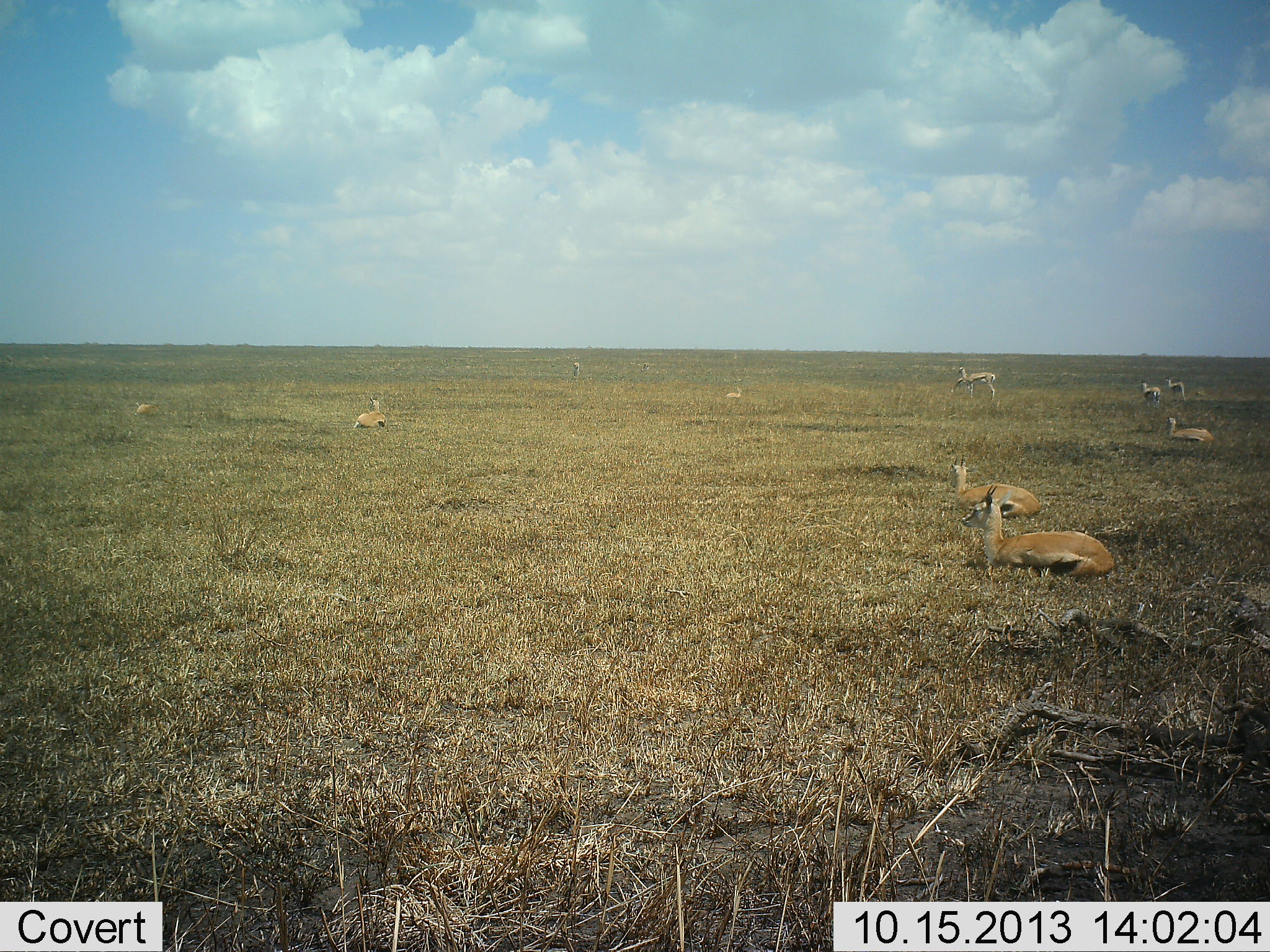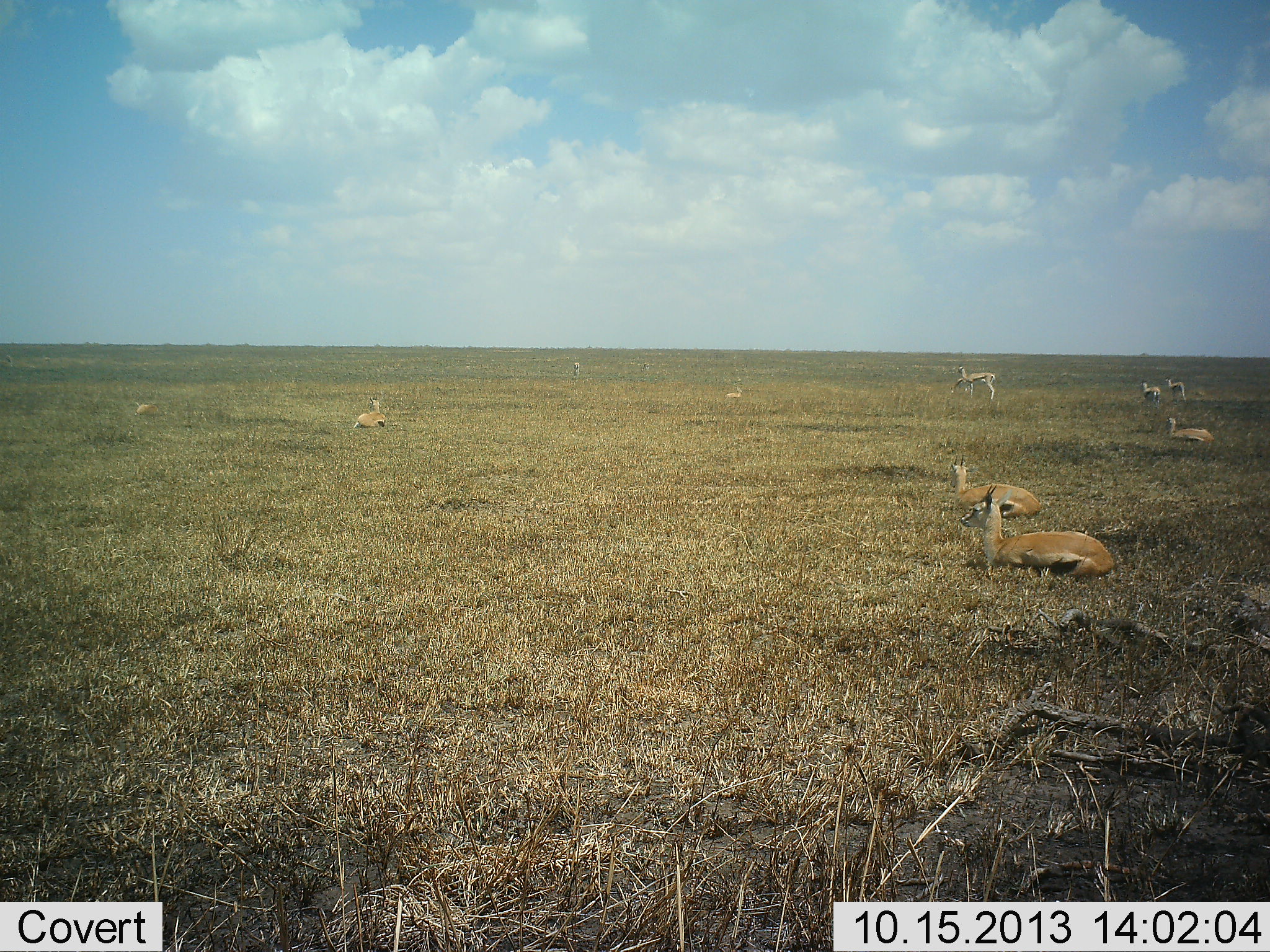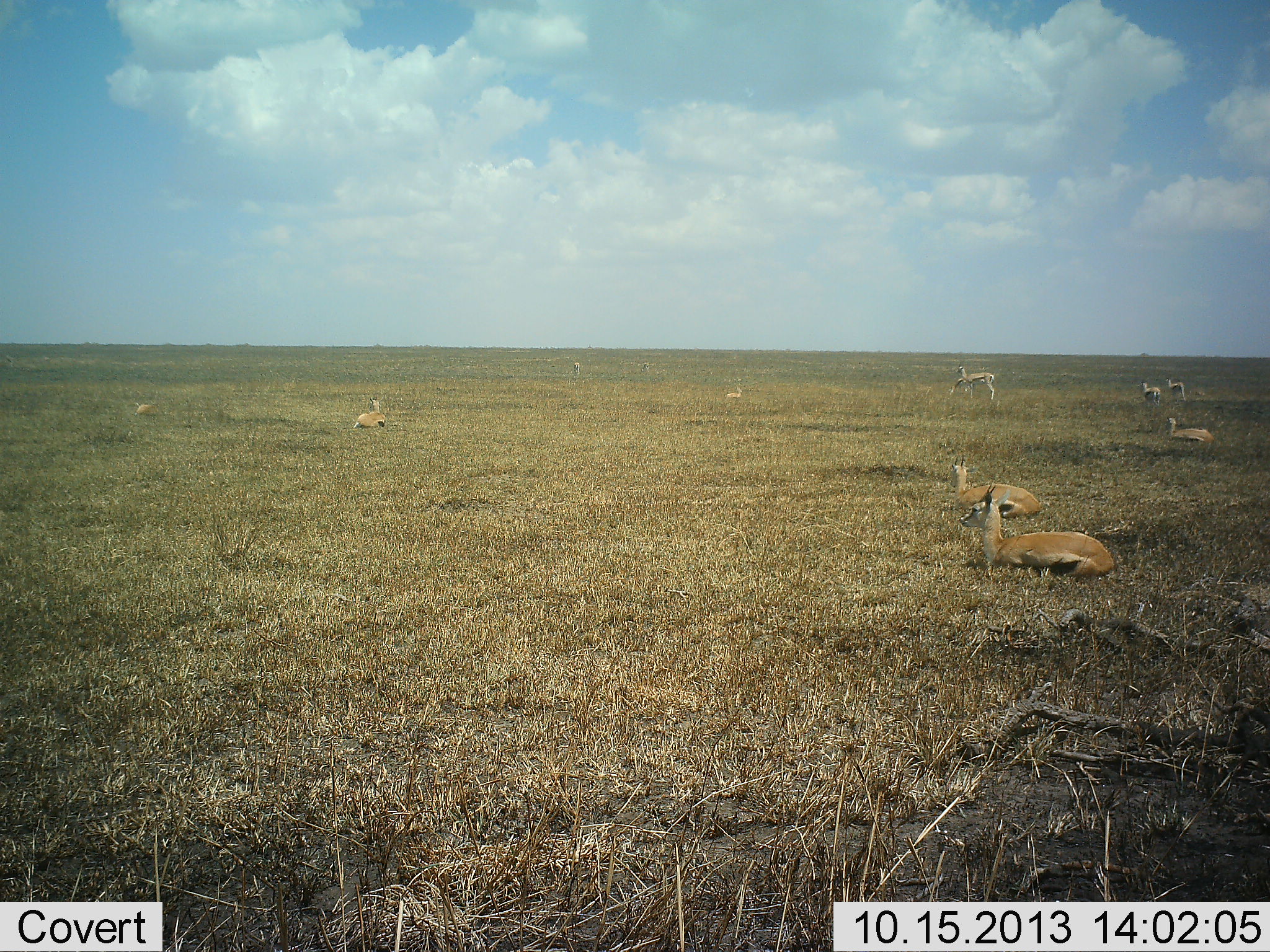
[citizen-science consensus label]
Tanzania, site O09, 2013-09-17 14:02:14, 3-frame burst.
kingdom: Animalia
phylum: Chordata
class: Mammalia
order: Artiodactyla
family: Bovidae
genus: Eudorcas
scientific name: Eudorcas thomsonii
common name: thomson's gazelle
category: gazellethomsons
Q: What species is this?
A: Gazellethomsons (thomson's gazelle) (Eudorcas thomsonii).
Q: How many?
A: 10.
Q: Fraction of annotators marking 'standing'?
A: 68%.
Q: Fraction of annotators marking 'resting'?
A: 100%.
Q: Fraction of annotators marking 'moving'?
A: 0%.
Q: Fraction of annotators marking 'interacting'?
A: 0%.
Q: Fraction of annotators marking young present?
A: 0%.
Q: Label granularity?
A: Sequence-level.